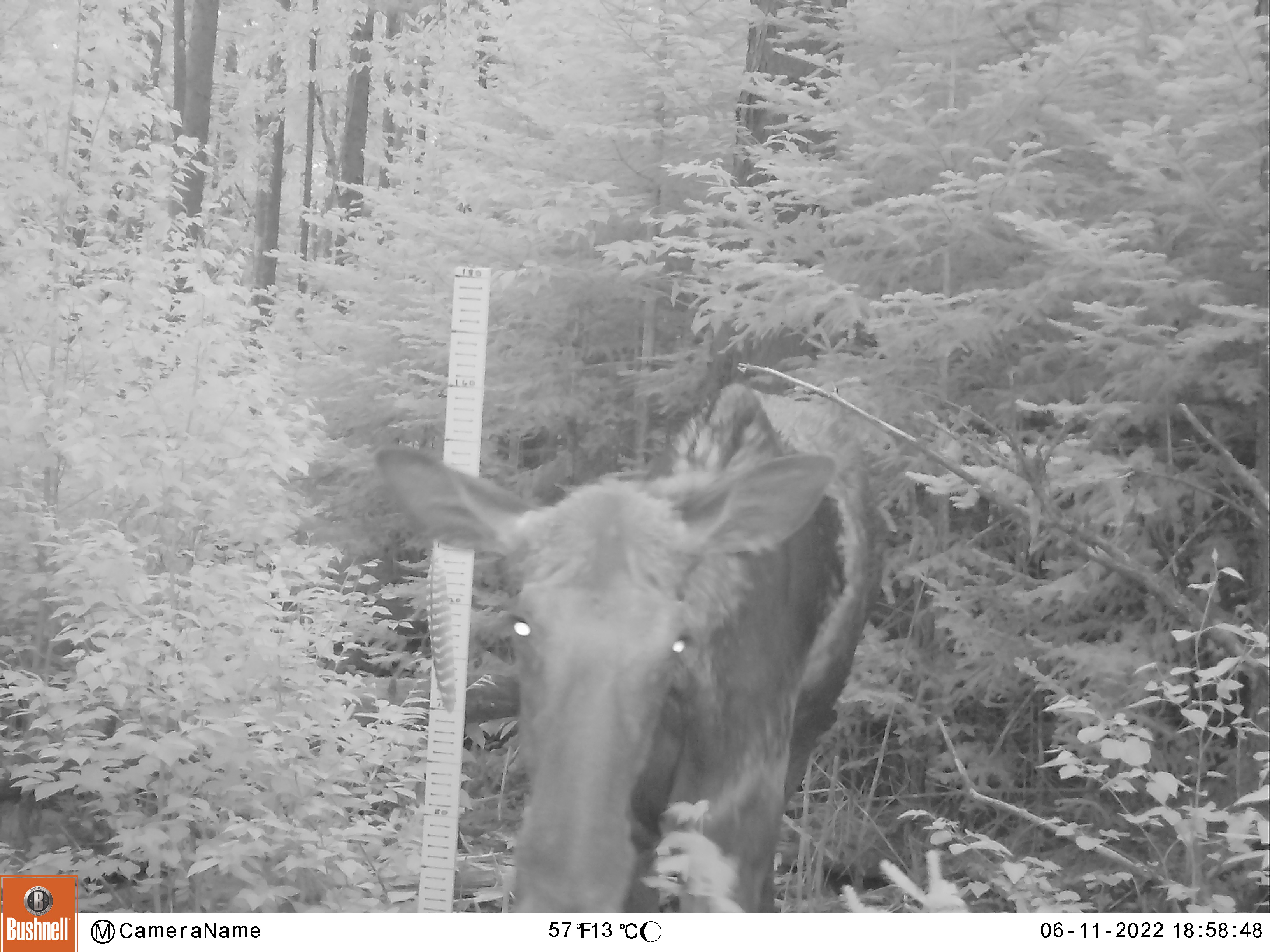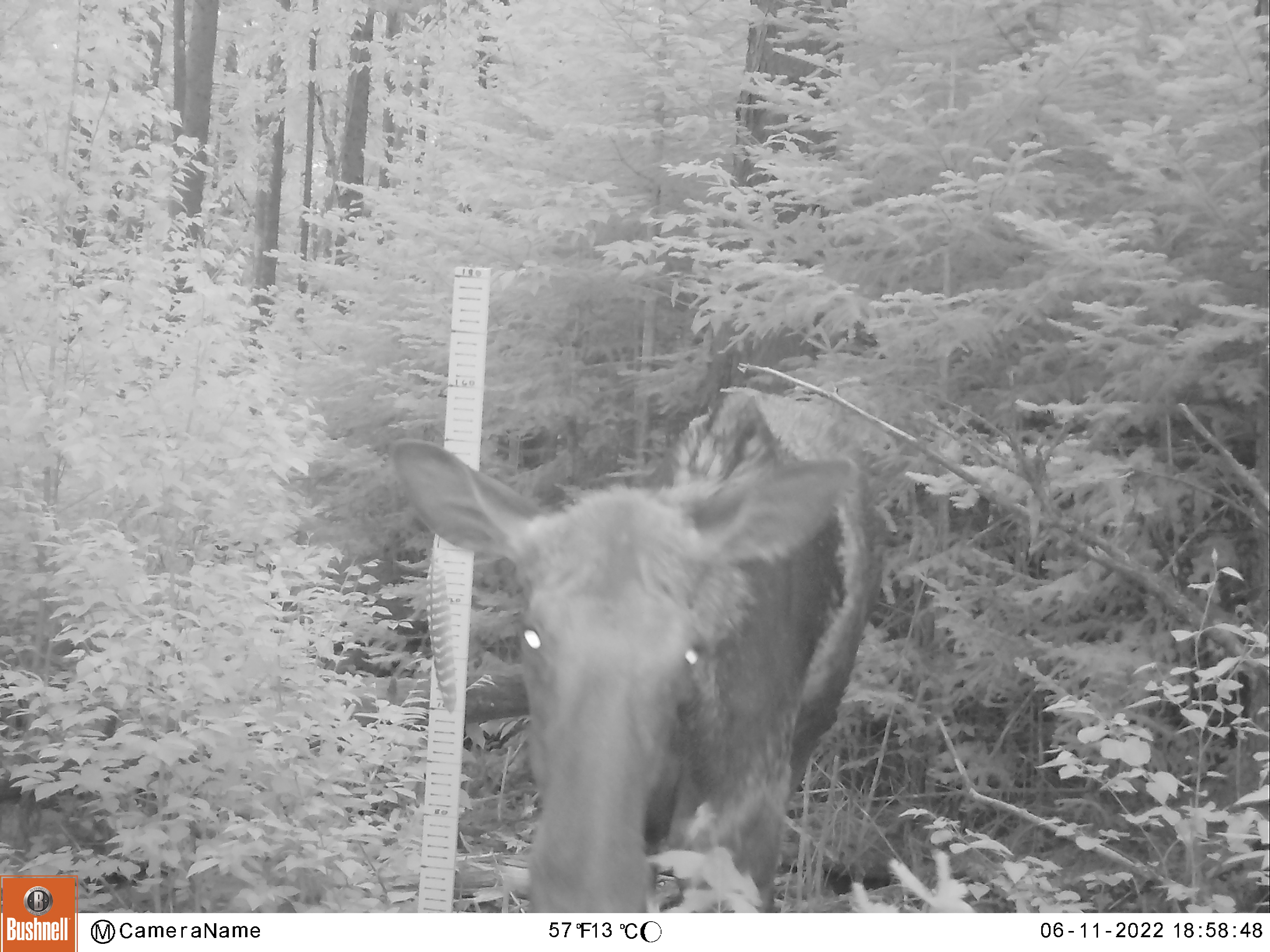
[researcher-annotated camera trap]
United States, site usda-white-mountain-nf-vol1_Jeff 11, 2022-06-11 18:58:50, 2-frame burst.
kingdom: Animalia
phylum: Chordata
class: Mammalia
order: Artiodactyla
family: Cervidae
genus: Alces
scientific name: Alces alces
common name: moose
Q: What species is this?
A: Moose (Alces alces).